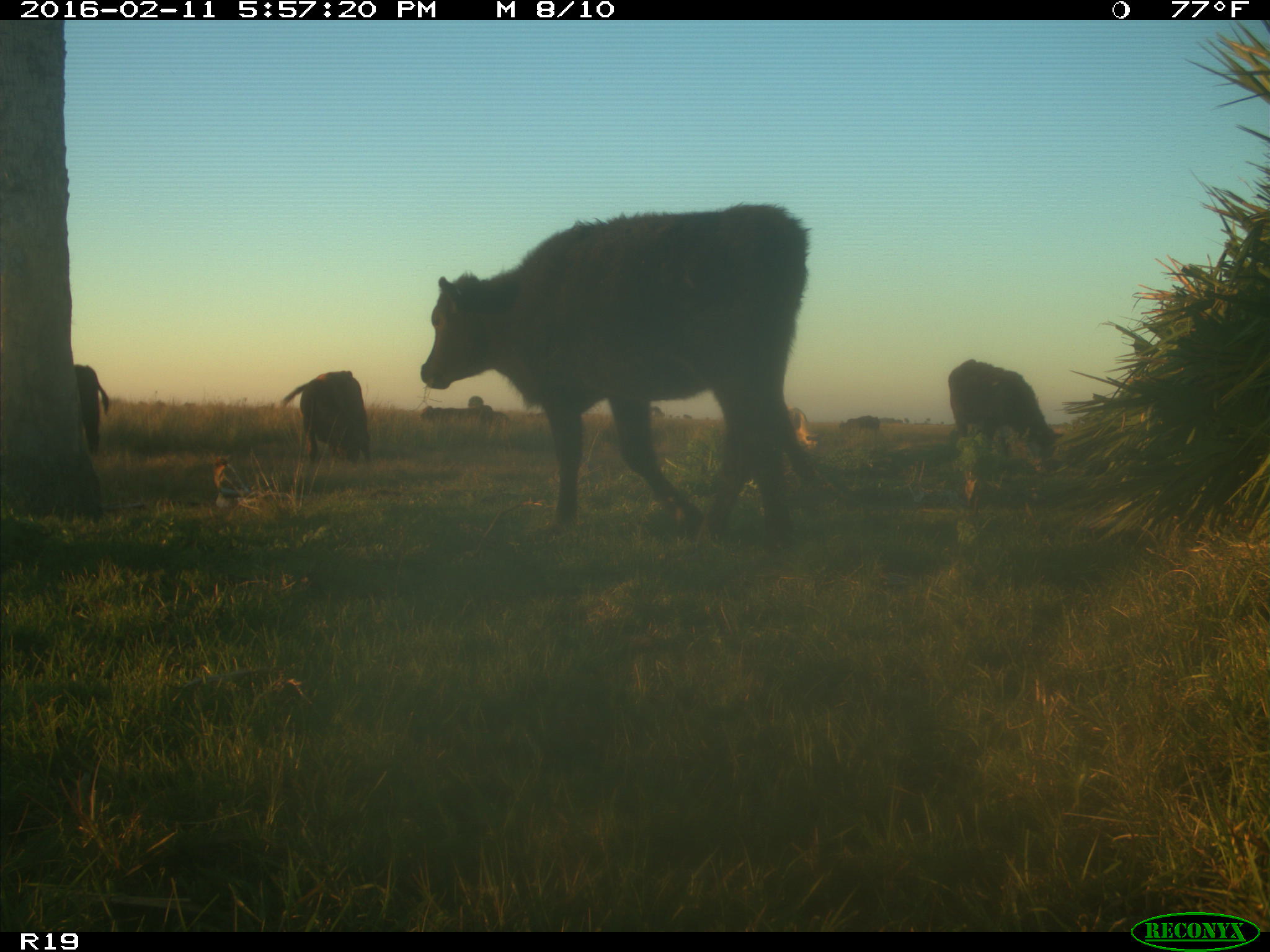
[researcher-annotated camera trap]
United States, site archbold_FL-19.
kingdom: Animalia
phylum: Chordata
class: Mammalia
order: Artiodactyla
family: Bovidae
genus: Bos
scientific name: Bos taurus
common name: domestic cow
Bos taurus (domestic cow).